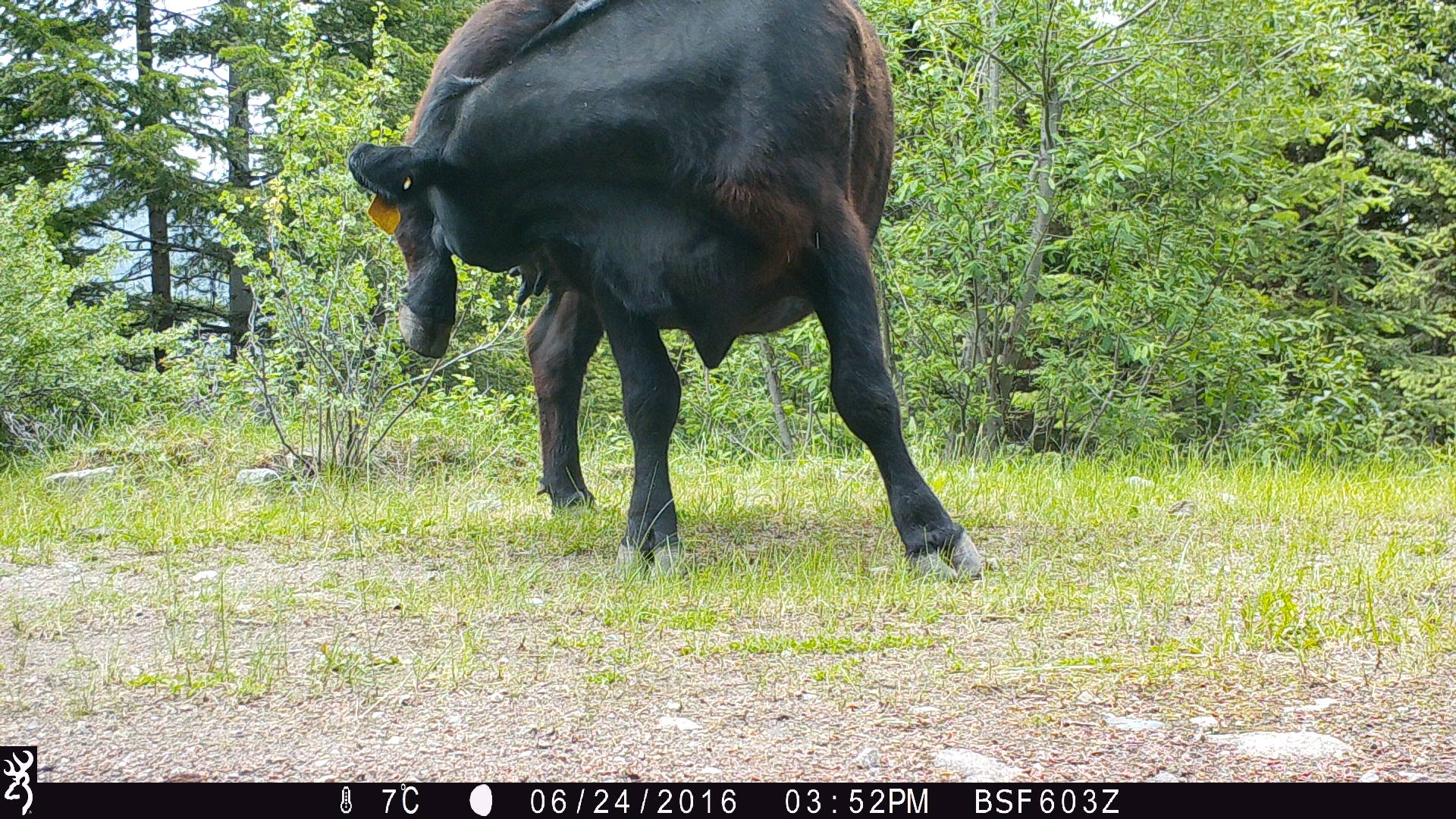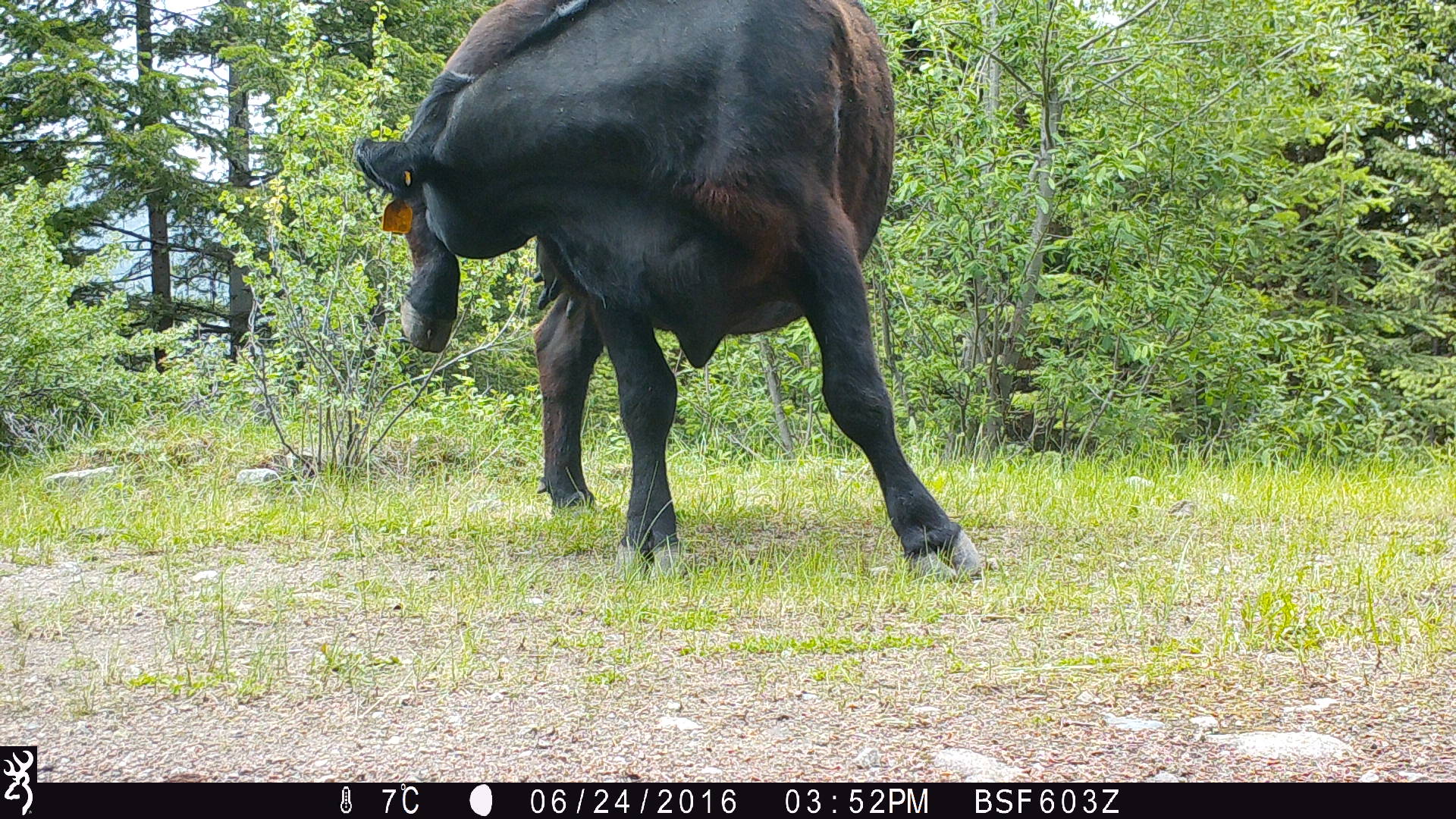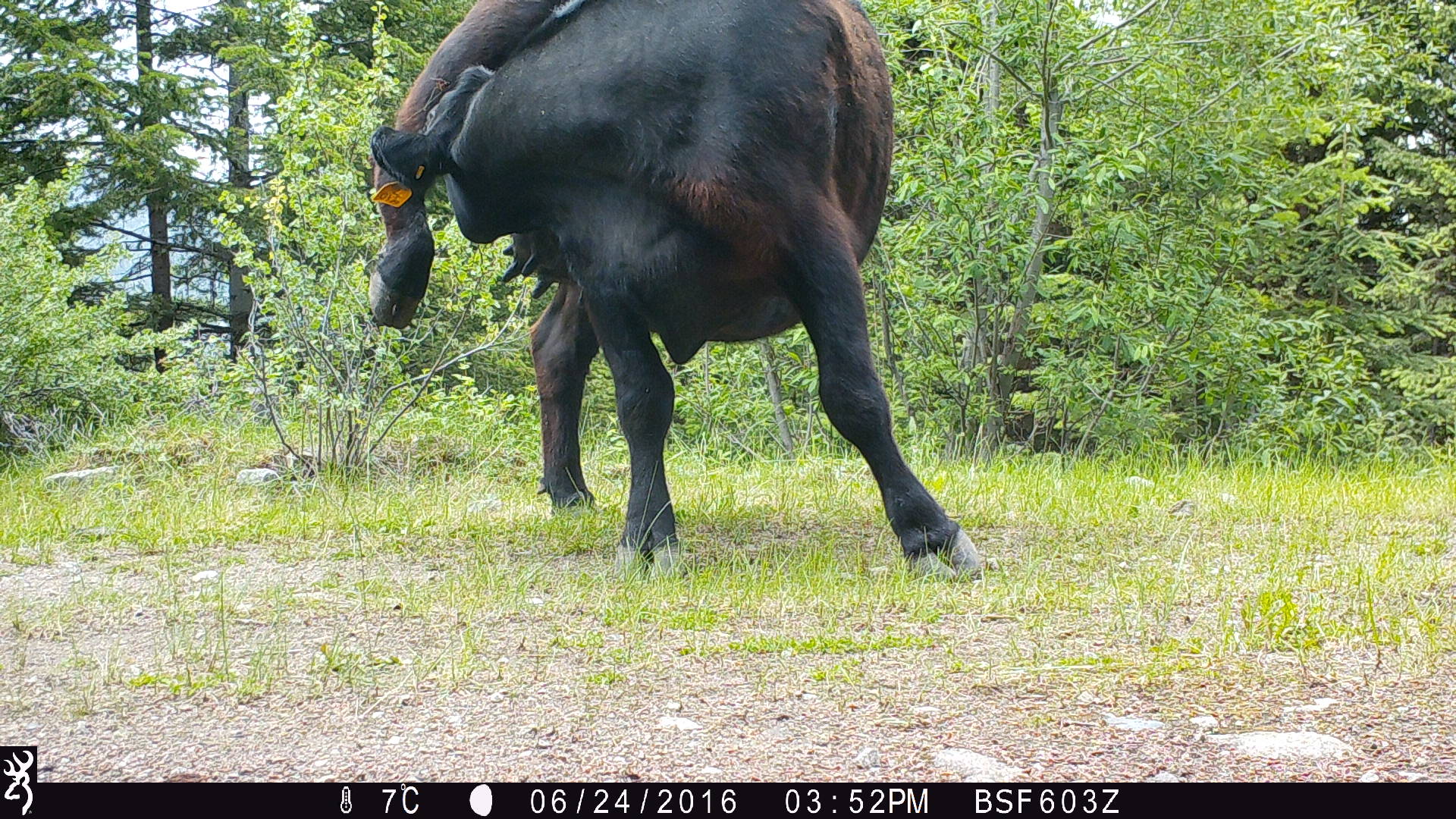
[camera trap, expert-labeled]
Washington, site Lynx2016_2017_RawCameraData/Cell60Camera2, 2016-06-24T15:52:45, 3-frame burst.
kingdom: Animalia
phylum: Chordata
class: Mammalia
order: Artiodactyla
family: Bovidae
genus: Bos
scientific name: Bos taurus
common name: domestic cattle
Domestic cattle (Bos taurus). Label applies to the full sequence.